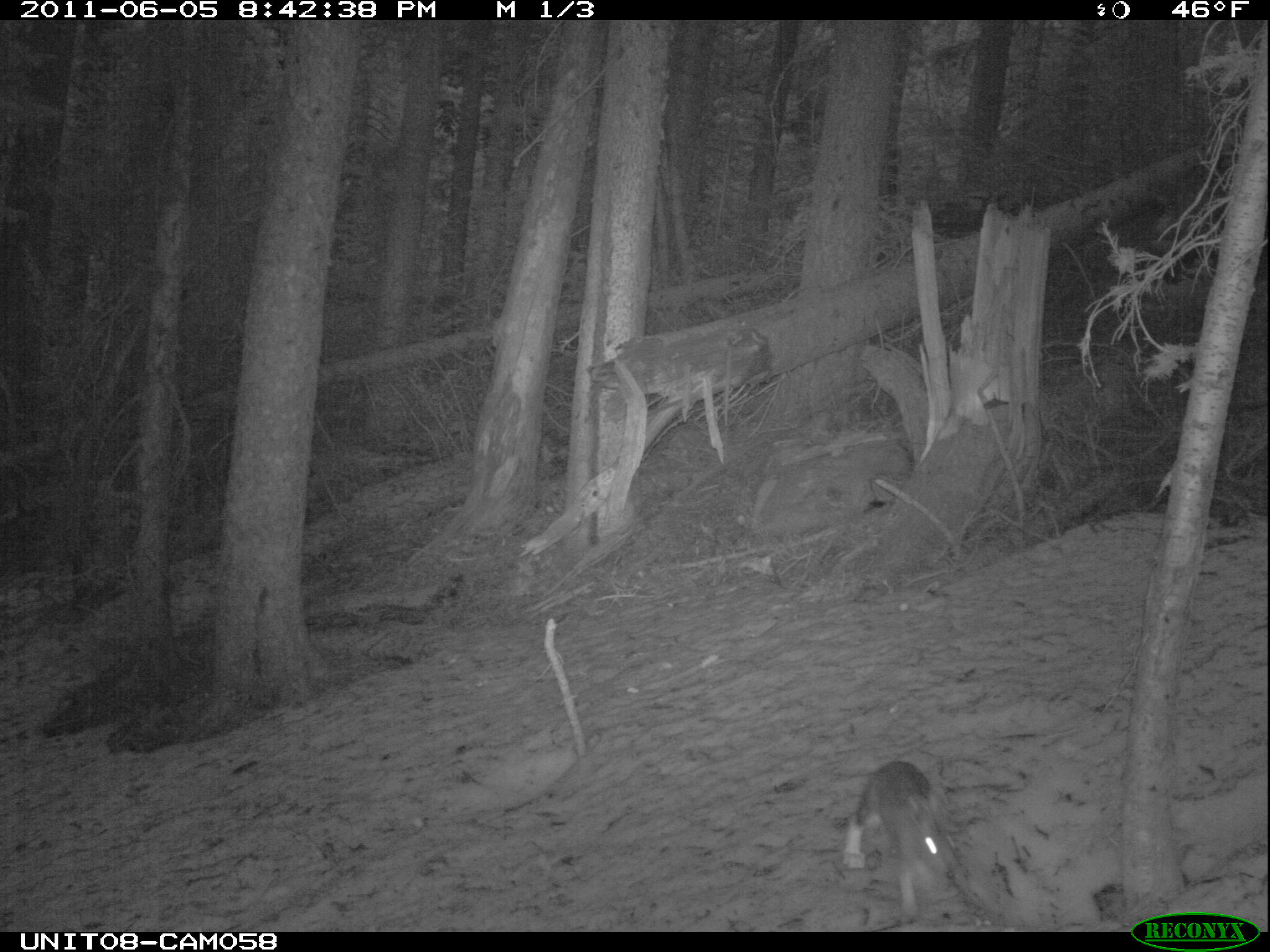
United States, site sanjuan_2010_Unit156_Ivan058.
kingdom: Animalia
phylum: Chordata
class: Mammalia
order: Lagomorpha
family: Leporidae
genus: Lepus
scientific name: Lepus americanus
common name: snowshoe hare